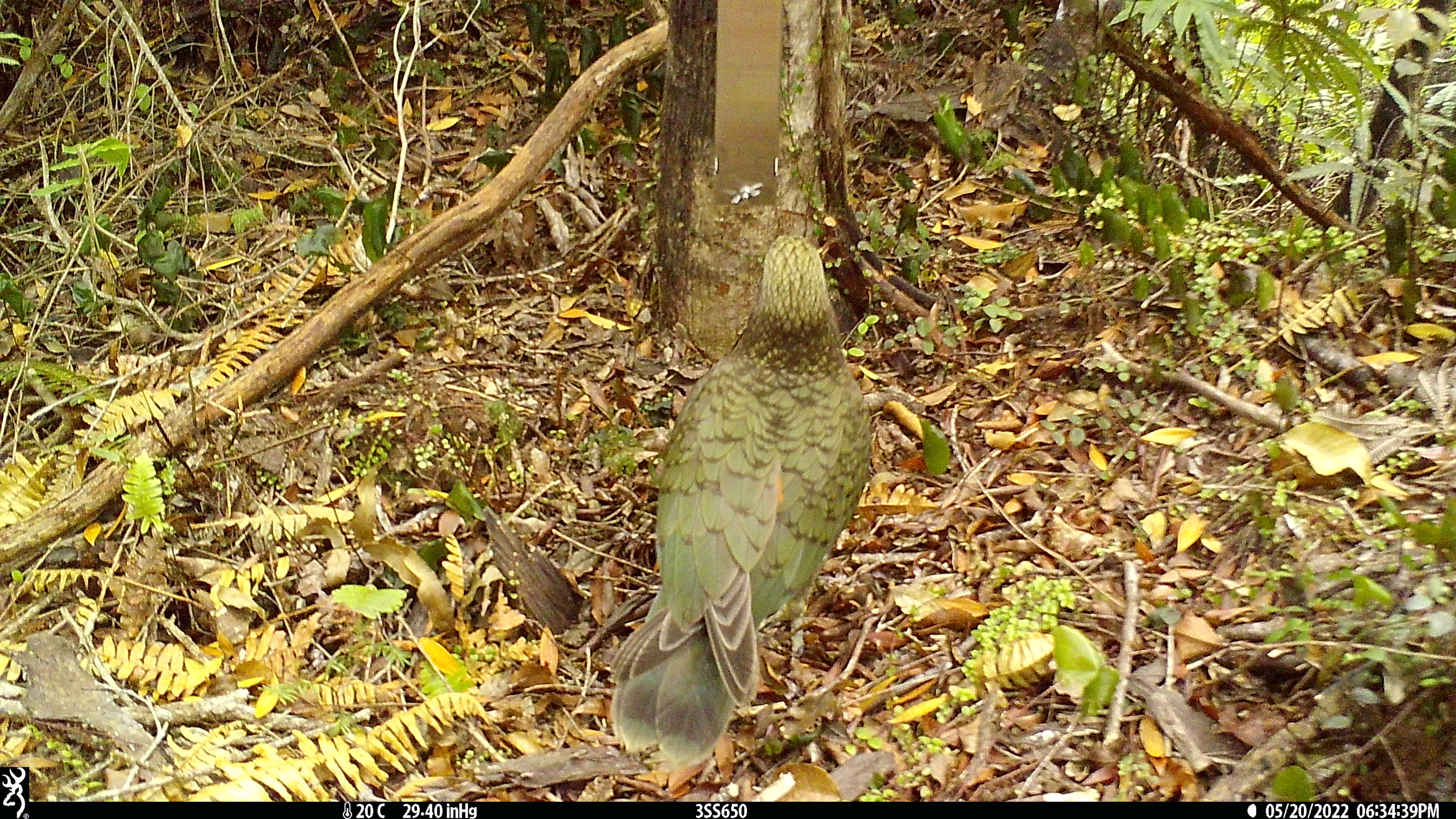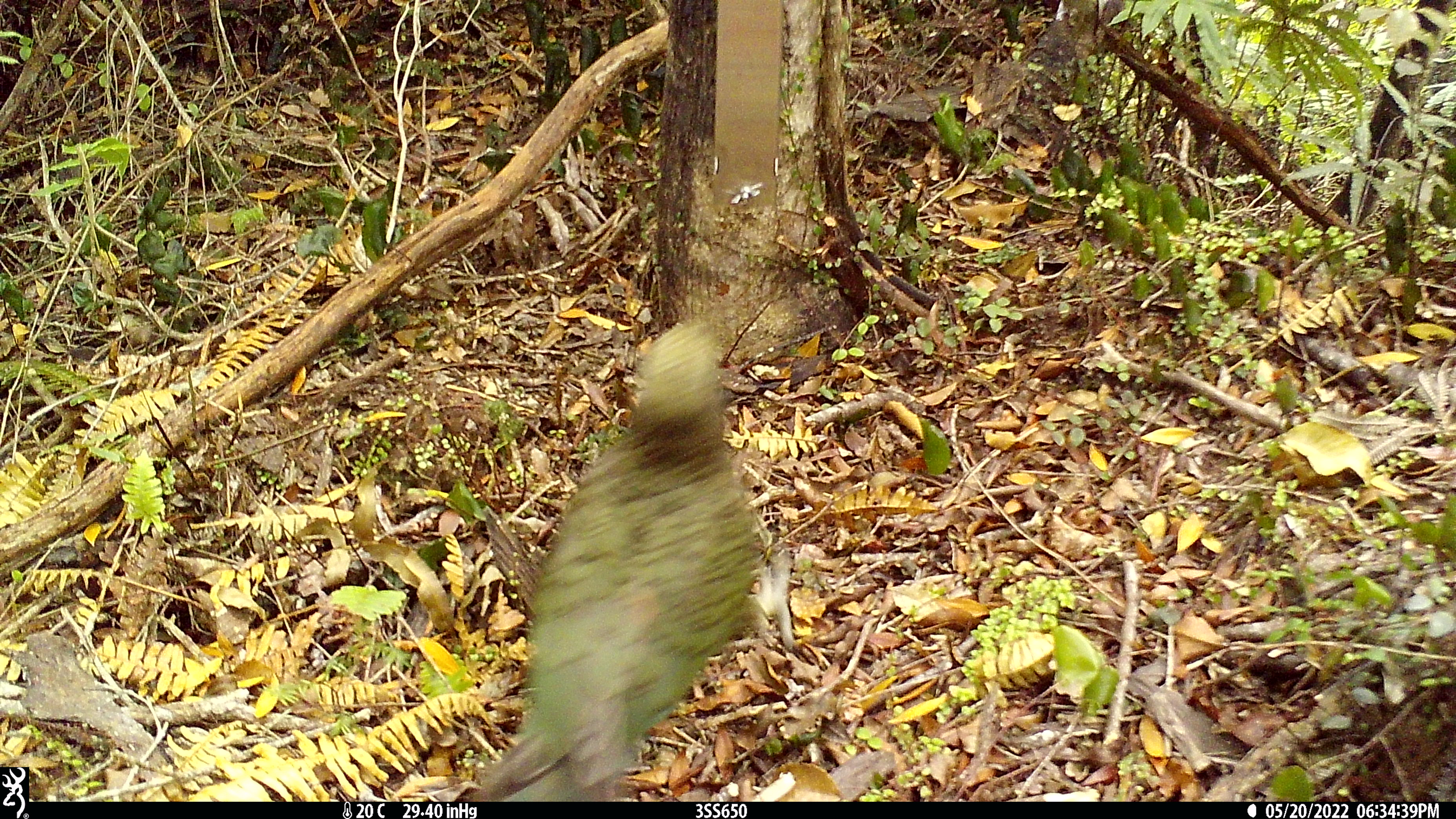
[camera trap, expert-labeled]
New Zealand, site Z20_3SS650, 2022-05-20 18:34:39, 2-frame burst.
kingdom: Animalia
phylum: Chordata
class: Aves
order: Psittaciformes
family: Strigopidae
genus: Nestor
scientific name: Nestor notabilis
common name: kea